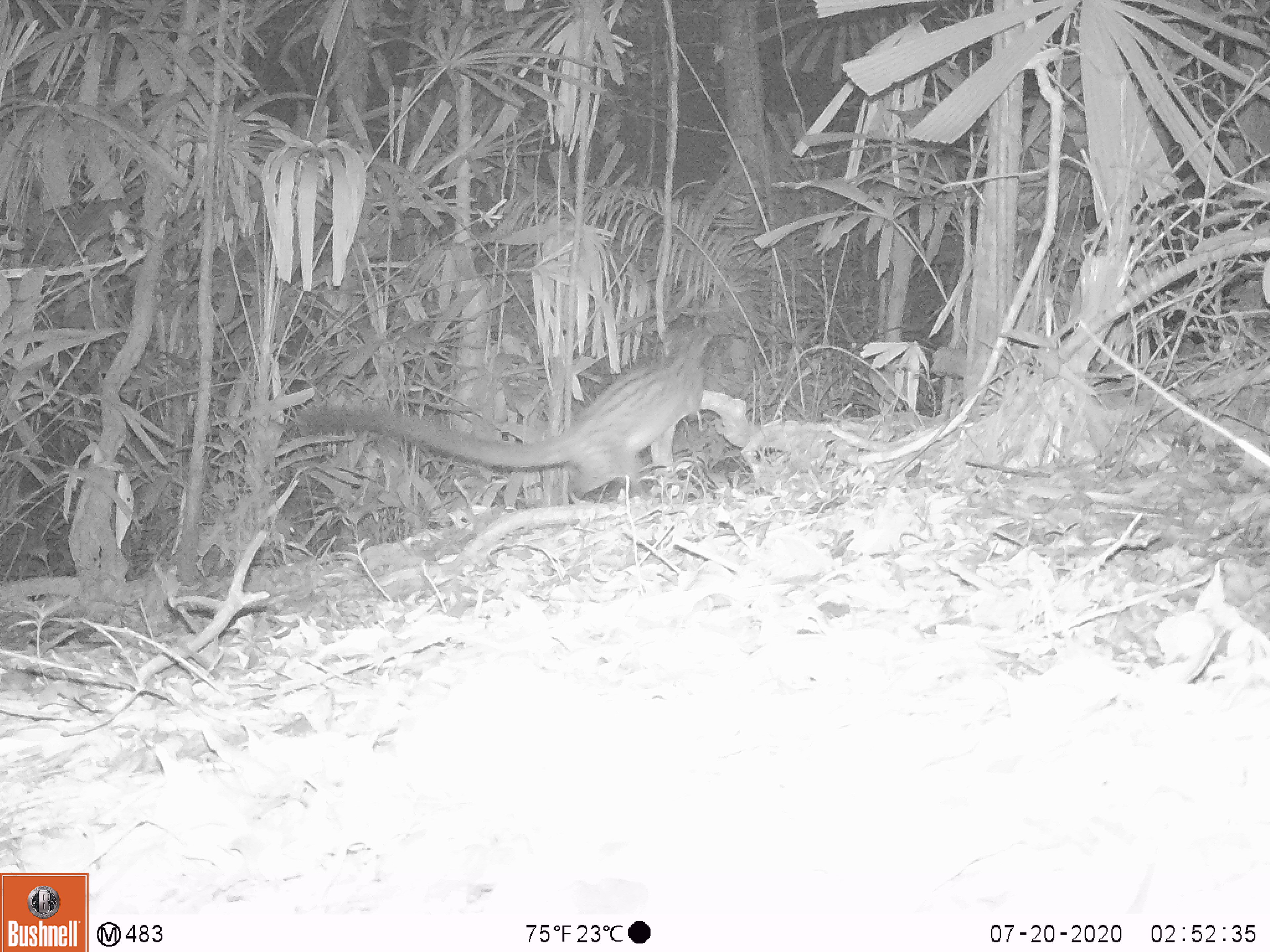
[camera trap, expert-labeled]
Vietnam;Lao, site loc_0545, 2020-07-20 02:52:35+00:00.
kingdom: Animalia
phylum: Chordata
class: Mammalia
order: Carnivora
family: Viverridae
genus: Paradoxurus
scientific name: Paradoxurus hermaphroditus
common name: common palm civet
Common palm civet (Paradoxurus hermaphroditus). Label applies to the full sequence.